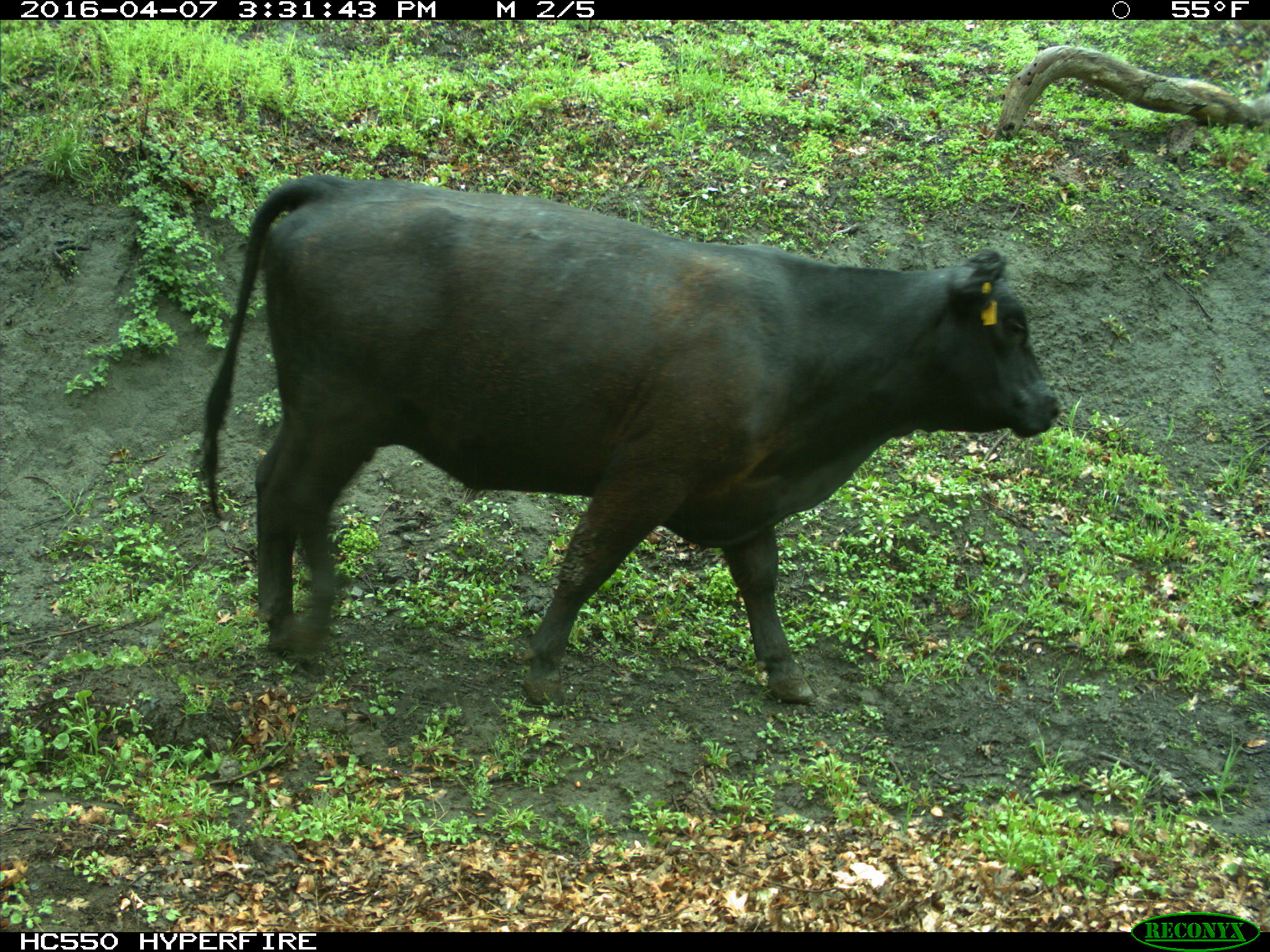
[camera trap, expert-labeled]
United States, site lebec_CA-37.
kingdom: Animalia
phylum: Chordata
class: Mammalia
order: Artiodactyla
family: Bovidae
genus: Bos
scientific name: Bos taurus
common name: domestic cow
Bos taurus (domestic cow).